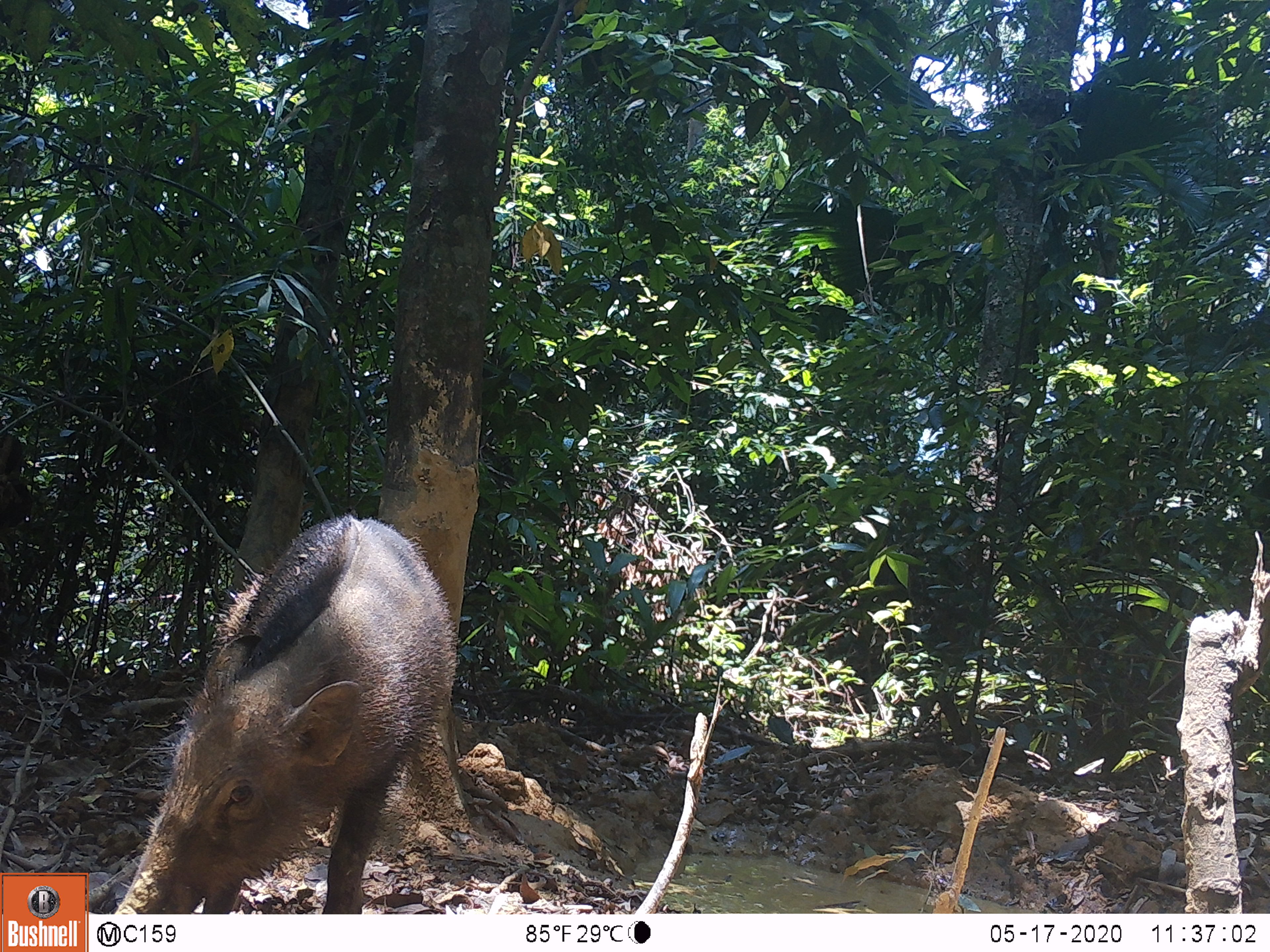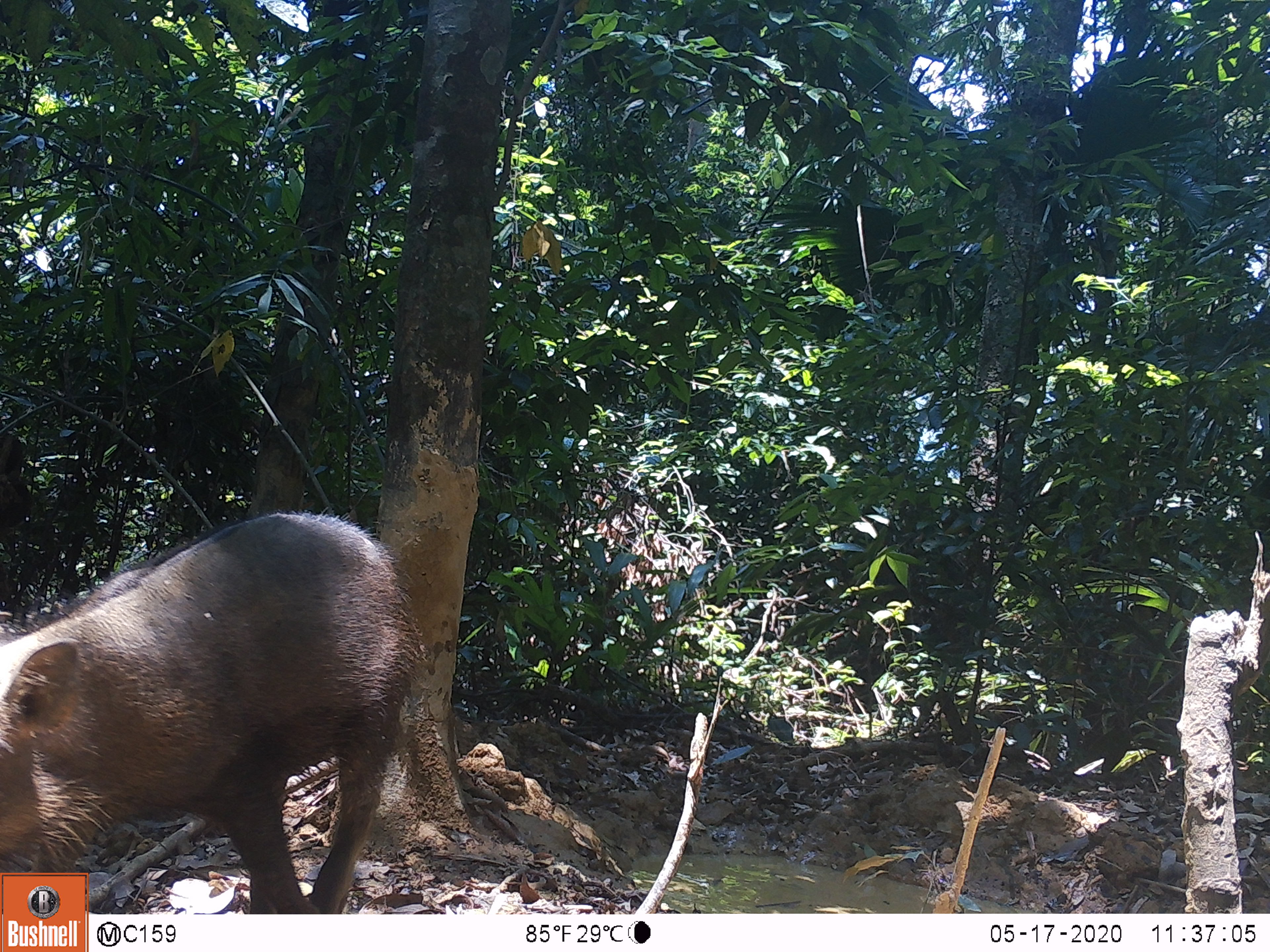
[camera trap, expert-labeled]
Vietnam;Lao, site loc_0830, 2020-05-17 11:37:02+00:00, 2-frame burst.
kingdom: Animalia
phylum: Chordata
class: Mammalia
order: Artiodactyla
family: Suidae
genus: Sus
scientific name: Sus scrofa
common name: eurasian wild pig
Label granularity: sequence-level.